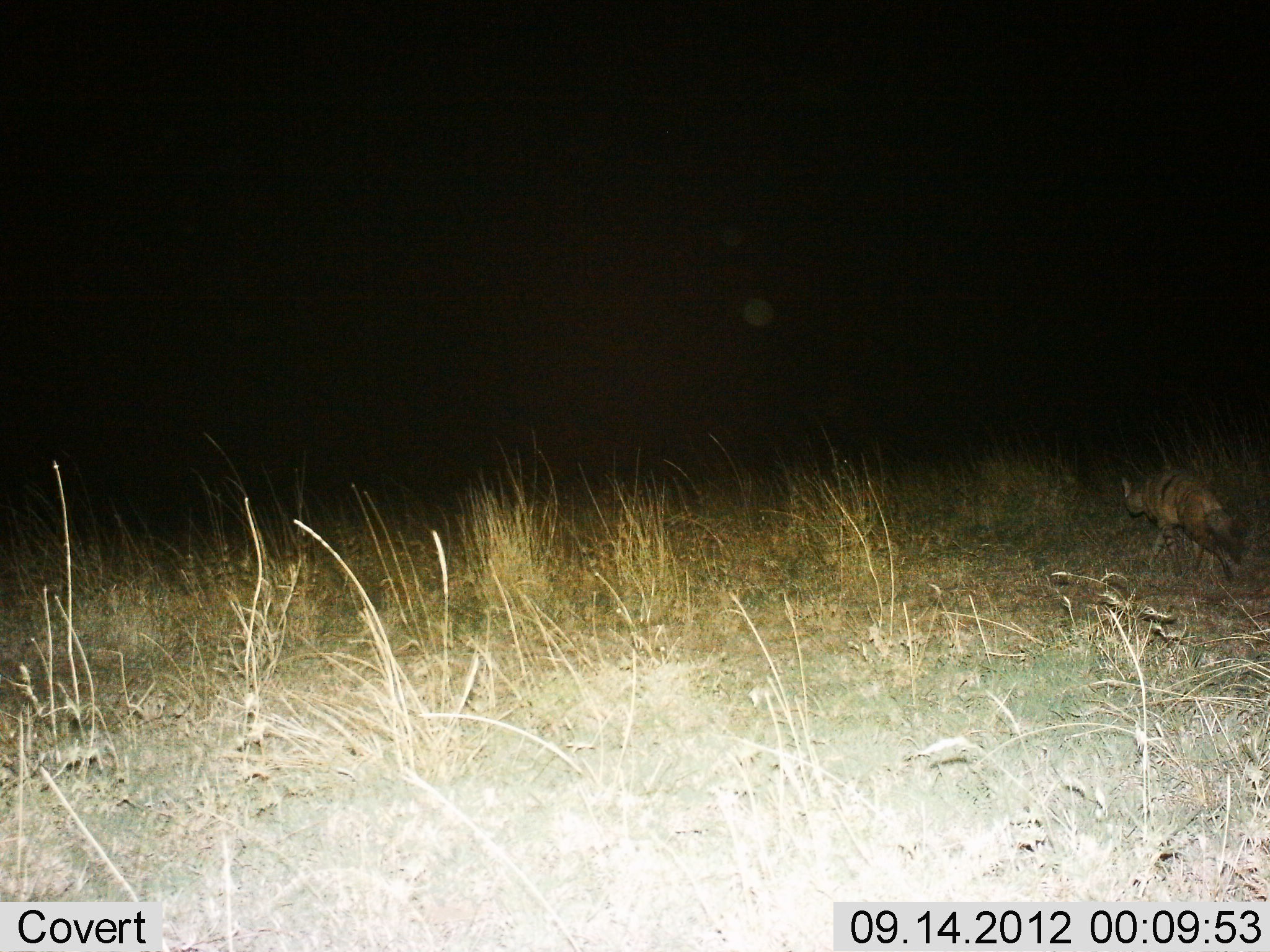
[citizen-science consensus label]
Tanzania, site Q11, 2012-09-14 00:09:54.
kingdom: Animalia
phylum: Chordata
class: Mammalia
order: Carnivora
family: Hyaenidae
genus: Proteles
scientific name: Proteles cristatus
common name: aardwolf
Aardwolf (Proteles cristatus), count 1. Behavior (volunteer vote fractions): standing 0%, resting 0%, moving 100%, interacting 0%. Young present (vote fraction): 0%. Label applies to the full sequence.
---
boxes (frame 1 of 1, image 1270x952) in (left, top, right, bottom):
animal: (1118, 467, 1246, 582)